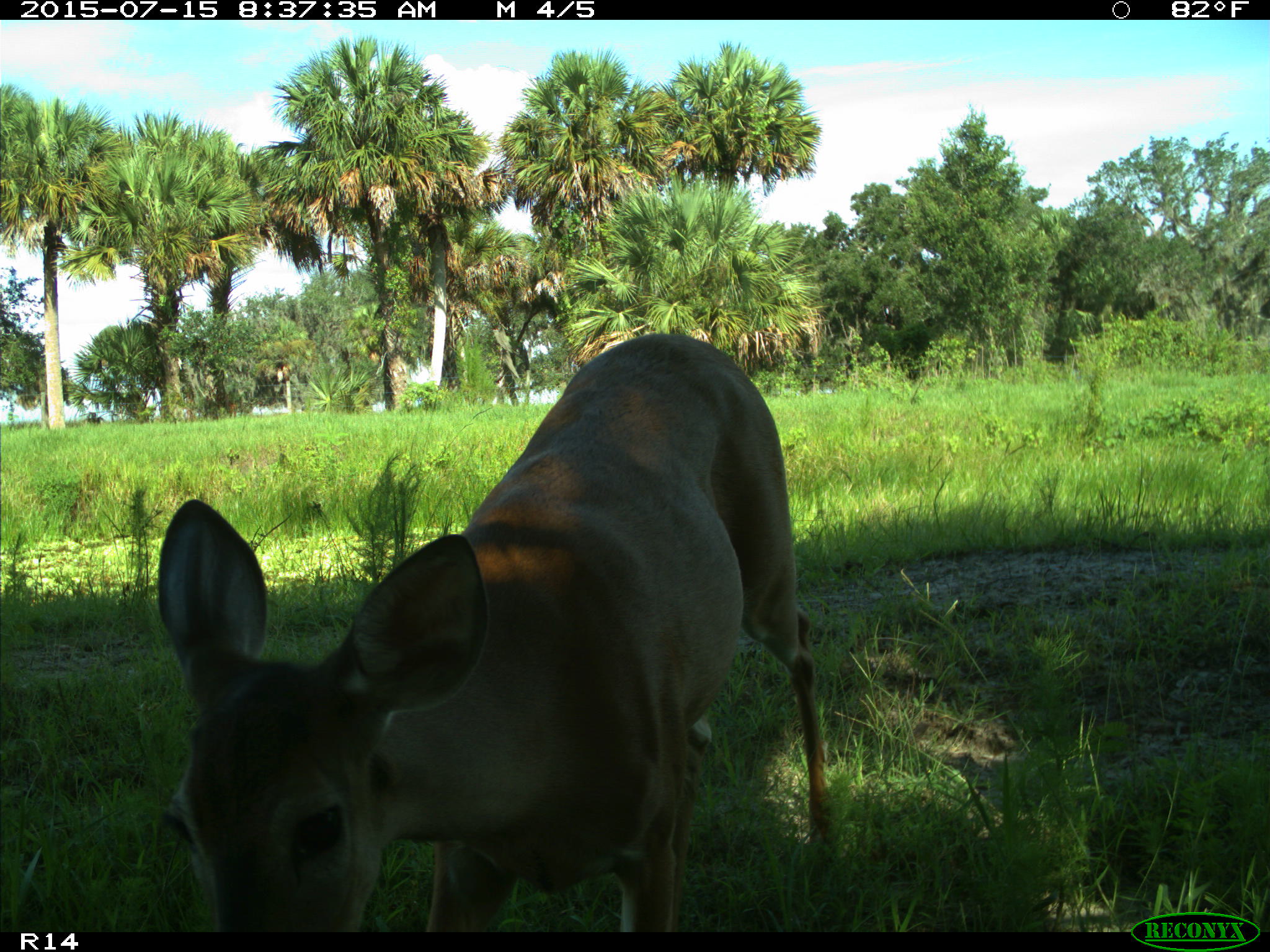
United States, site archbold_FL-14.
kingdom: Animalia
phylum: Chordata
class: Mammalia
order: Artiodactyla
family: Bovidae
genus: Bos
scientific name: Bos taurus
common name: domestic cow